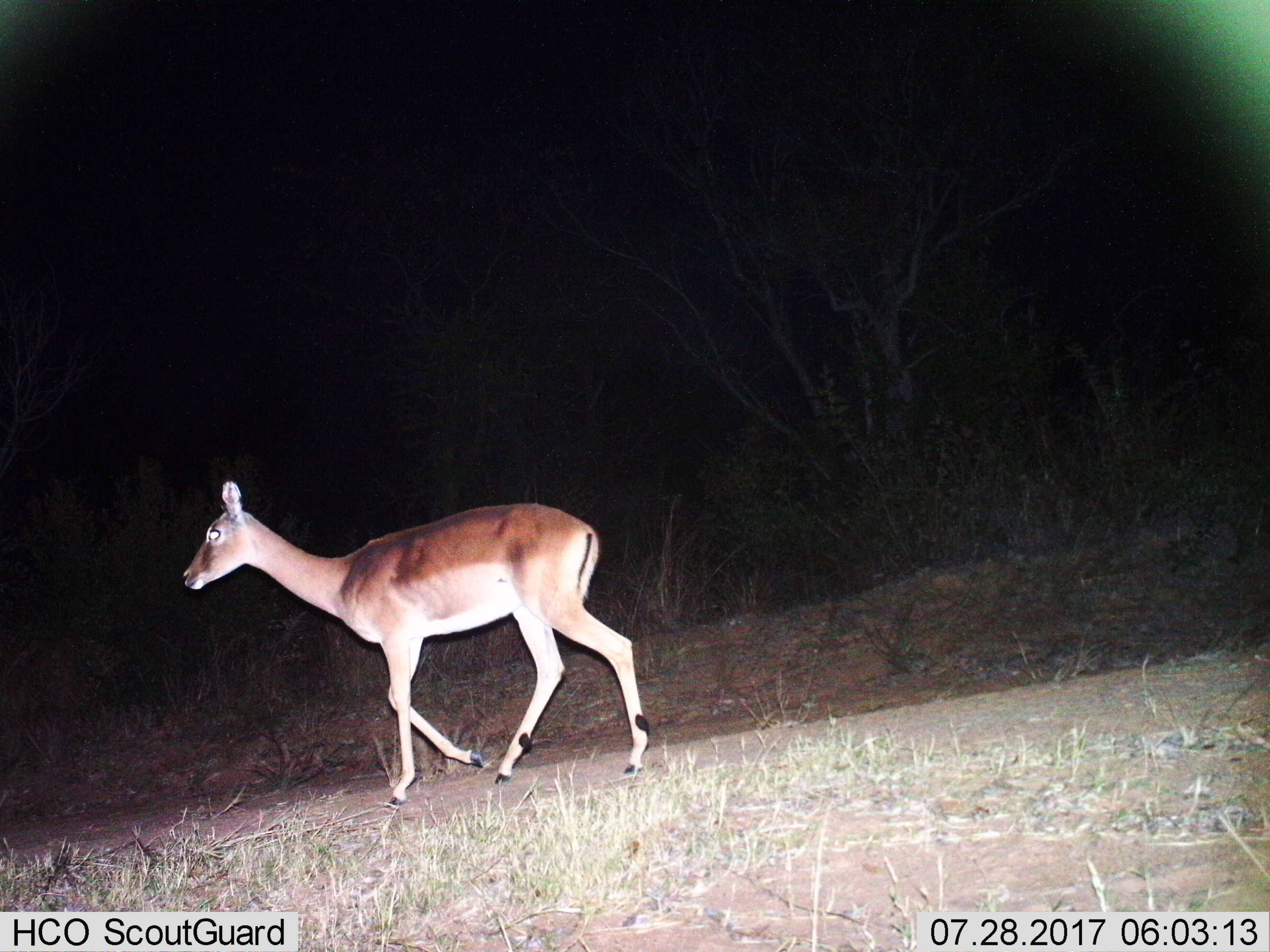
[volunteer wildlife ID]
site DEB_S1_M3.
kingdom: Animalia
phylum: Chordata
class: Mammalia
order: Artiodactyla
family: Bovidae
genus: Aepyceros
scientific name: Aepyceros melampus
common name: impala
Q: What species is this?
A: Impala (Aepyceros melampus).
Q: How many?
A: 1.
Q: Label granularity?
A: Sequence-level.